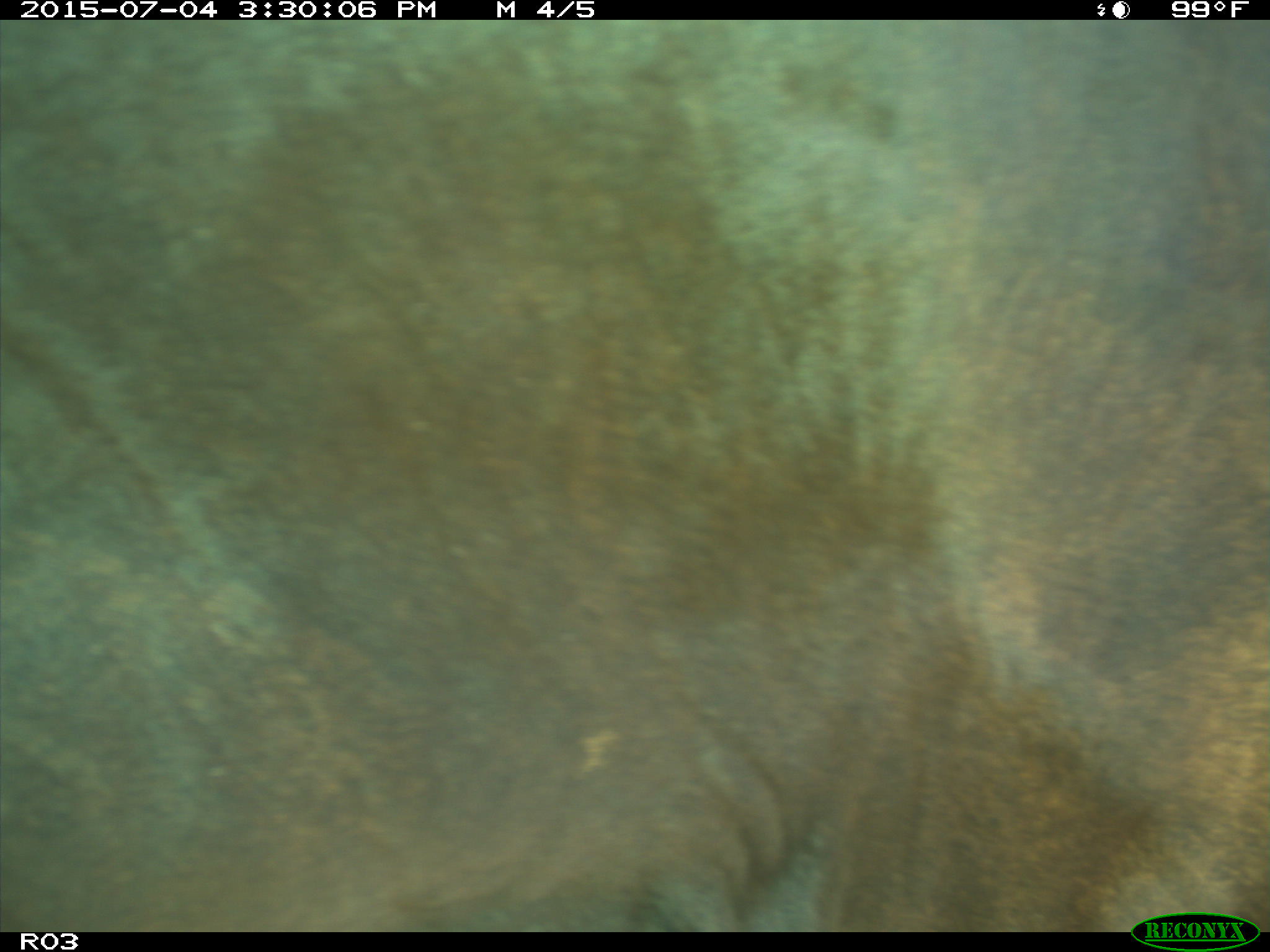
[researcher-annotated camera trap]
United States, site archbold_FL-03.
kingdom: Animalia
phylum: Chordata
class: Mammalia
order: Artiodactyla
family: Bovidae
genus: Bos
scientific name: Bos taurus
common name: domestic cow